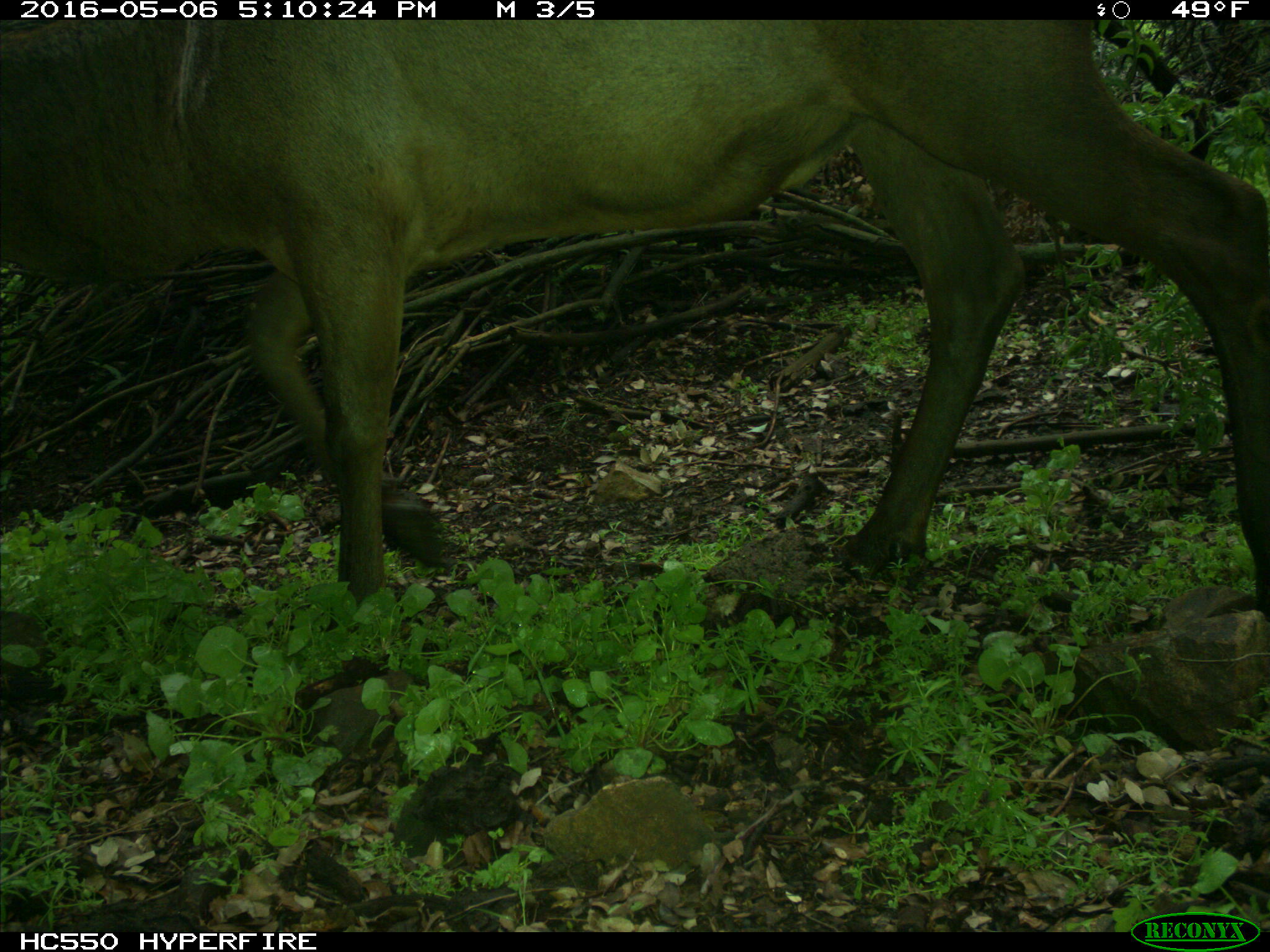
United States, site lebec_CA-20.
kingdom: Animalia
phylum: Chordata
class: Mammalia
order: Artiodactyla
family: Cervidae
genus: Cervus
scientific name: Cervus canadensis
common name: elk